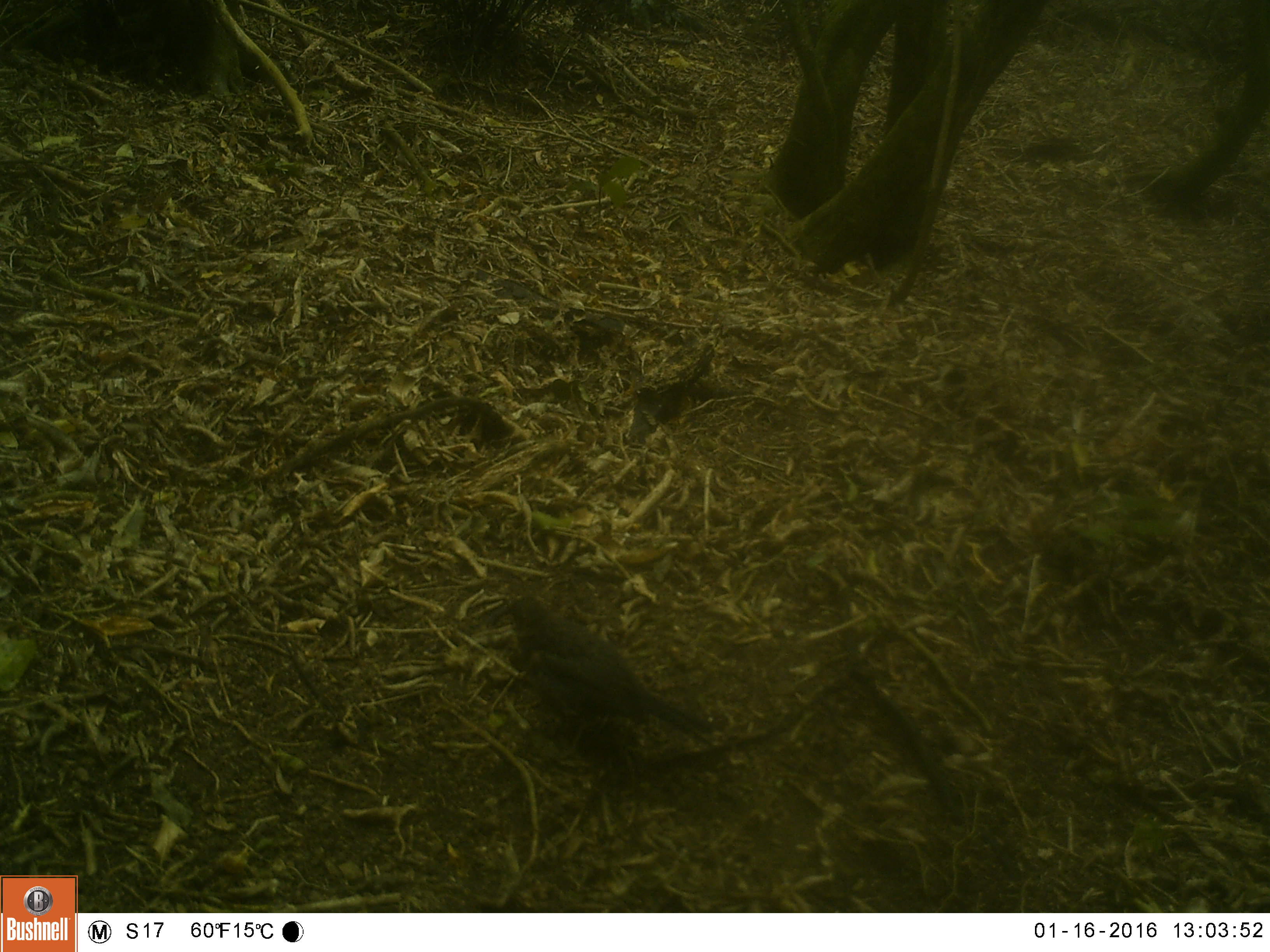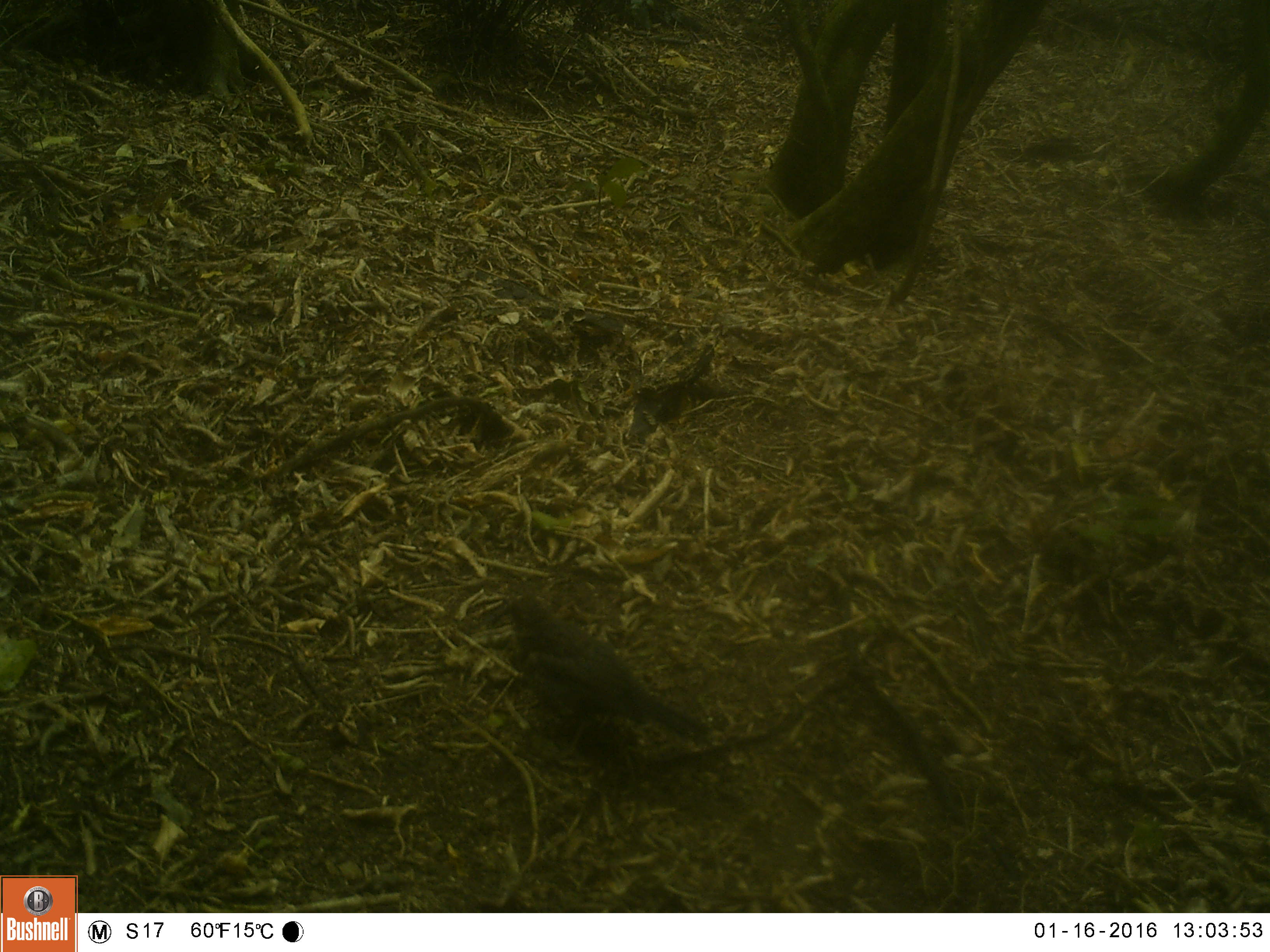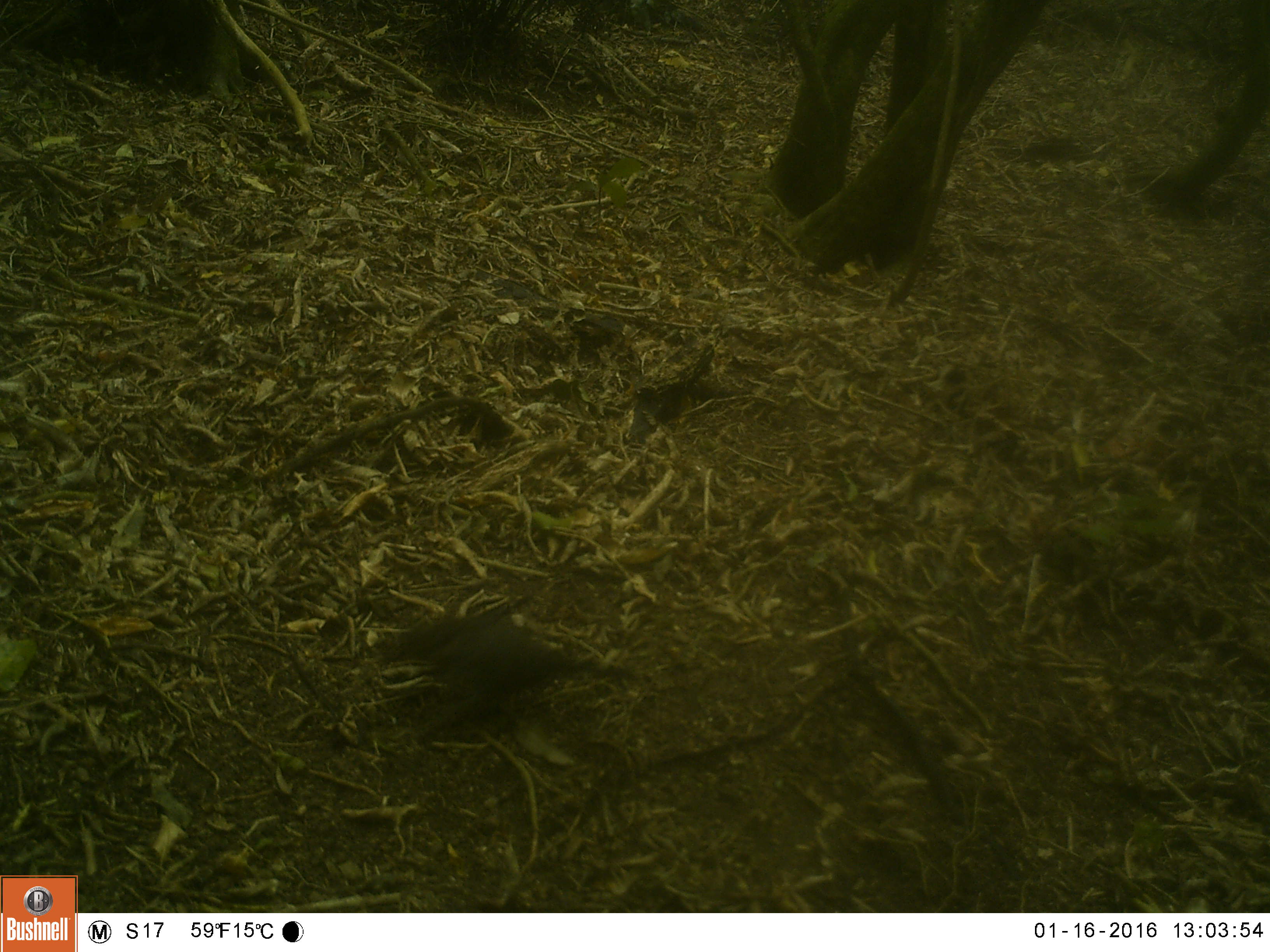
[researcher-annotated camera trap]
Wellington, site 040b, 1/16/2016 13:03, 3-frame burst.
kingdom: Animalia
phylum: Chordata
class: Aves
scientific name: Aves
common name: bird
Bird (Aves).